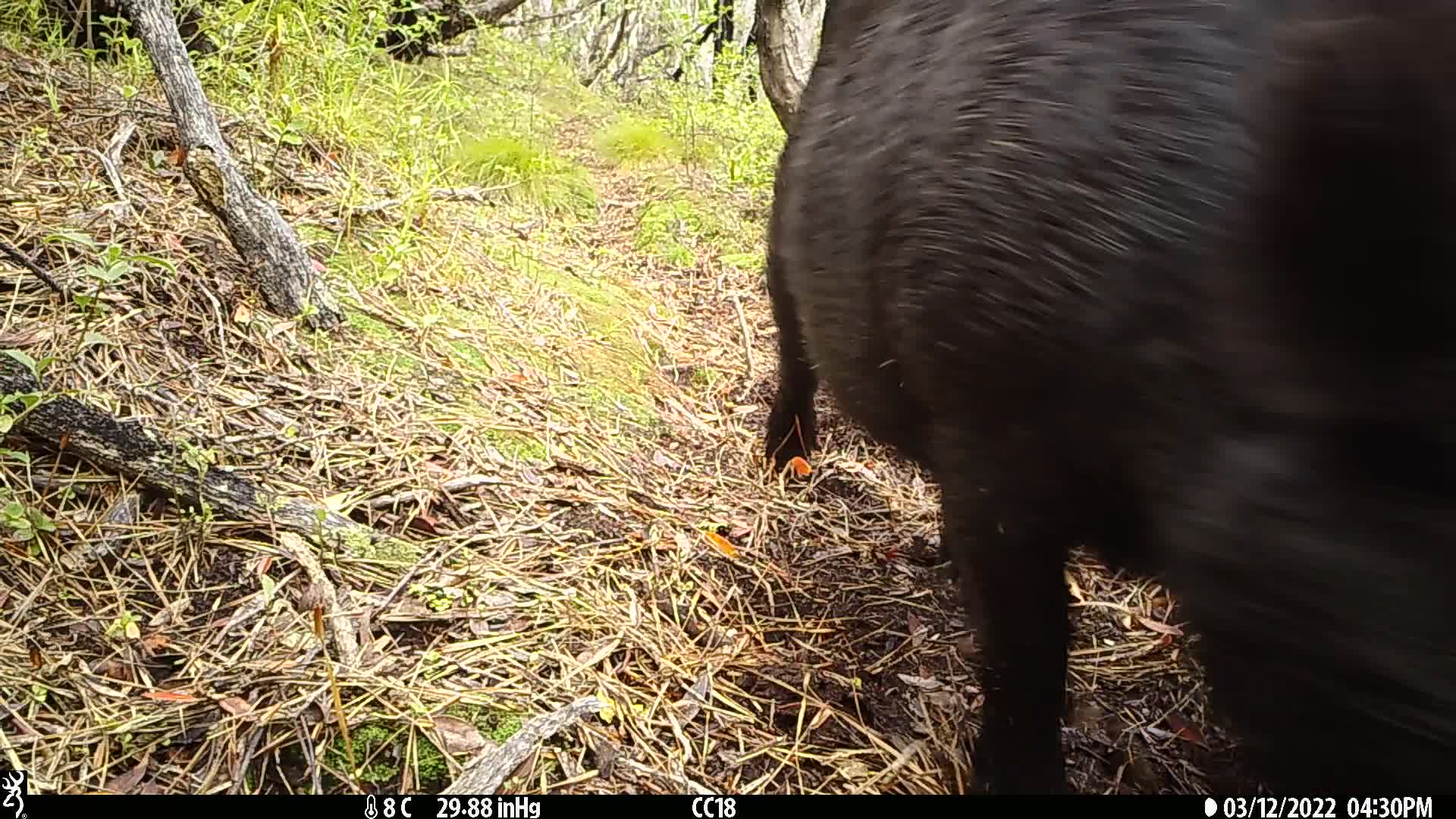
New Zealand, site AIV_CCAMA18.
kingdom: Animalia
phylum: Chordata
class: Mammalia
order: Artiodactyla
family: Suidae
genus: Sus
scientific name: Sus scrofa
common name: pig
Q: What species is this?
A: Pig (Sus scrofa).